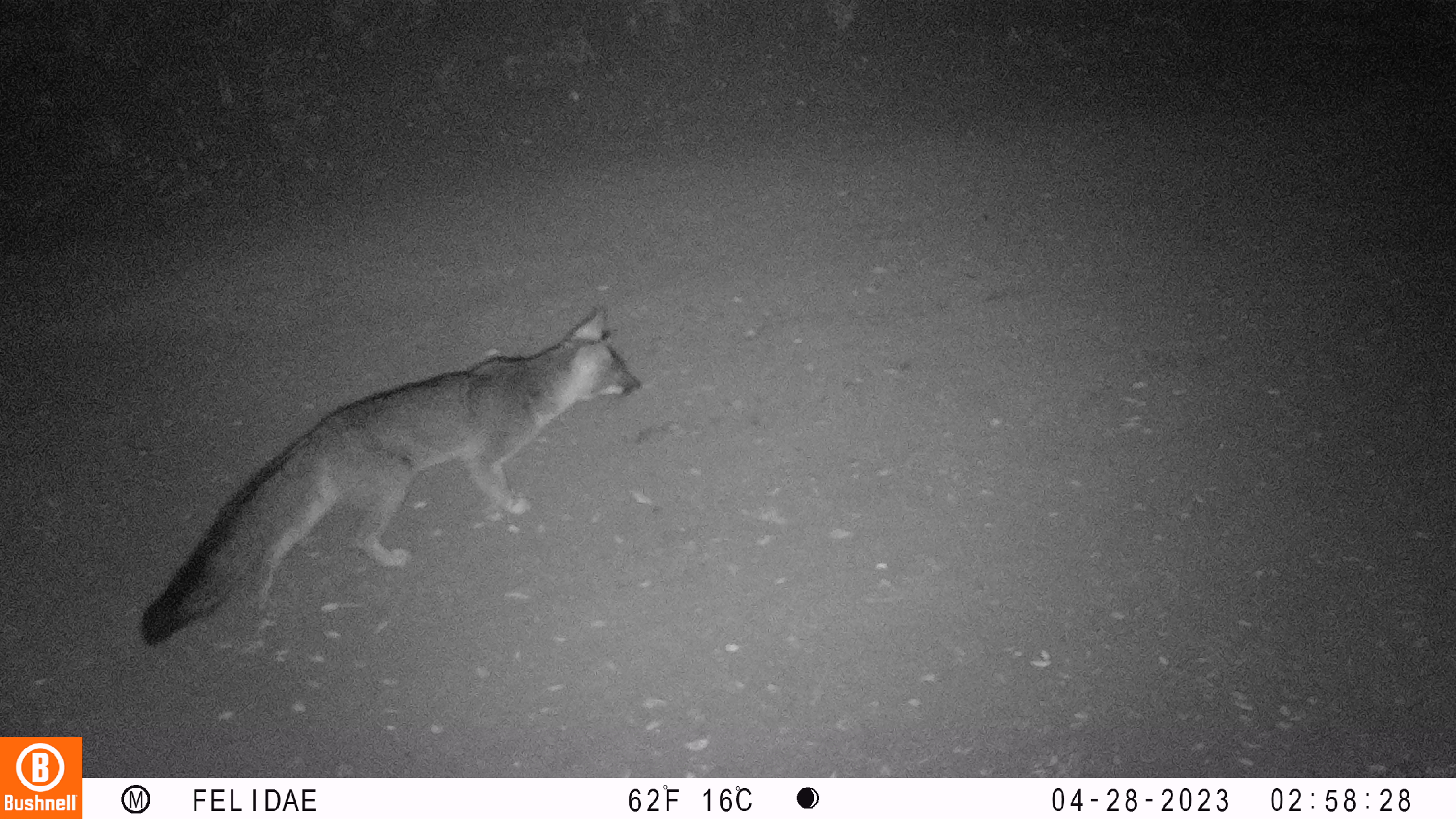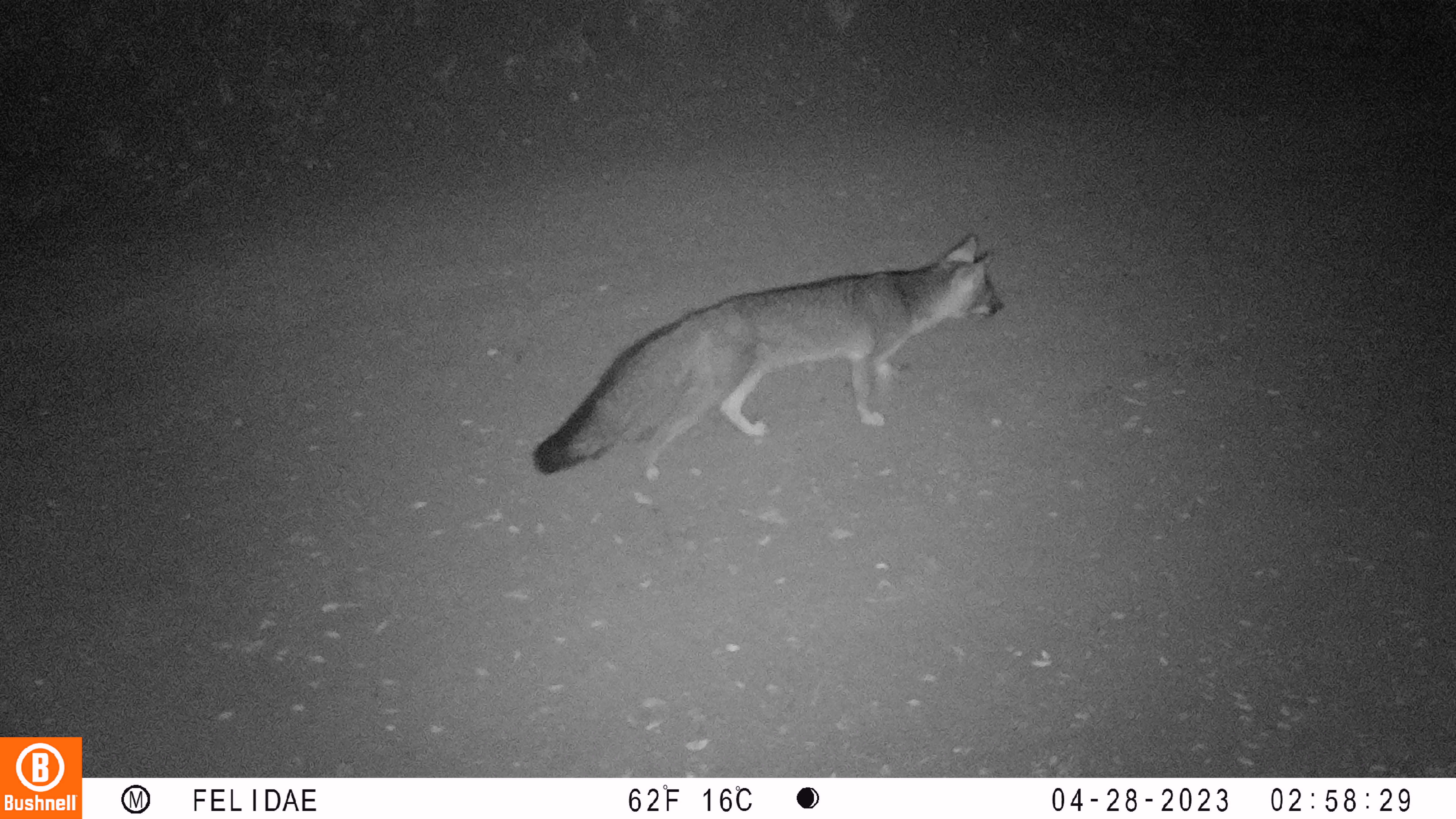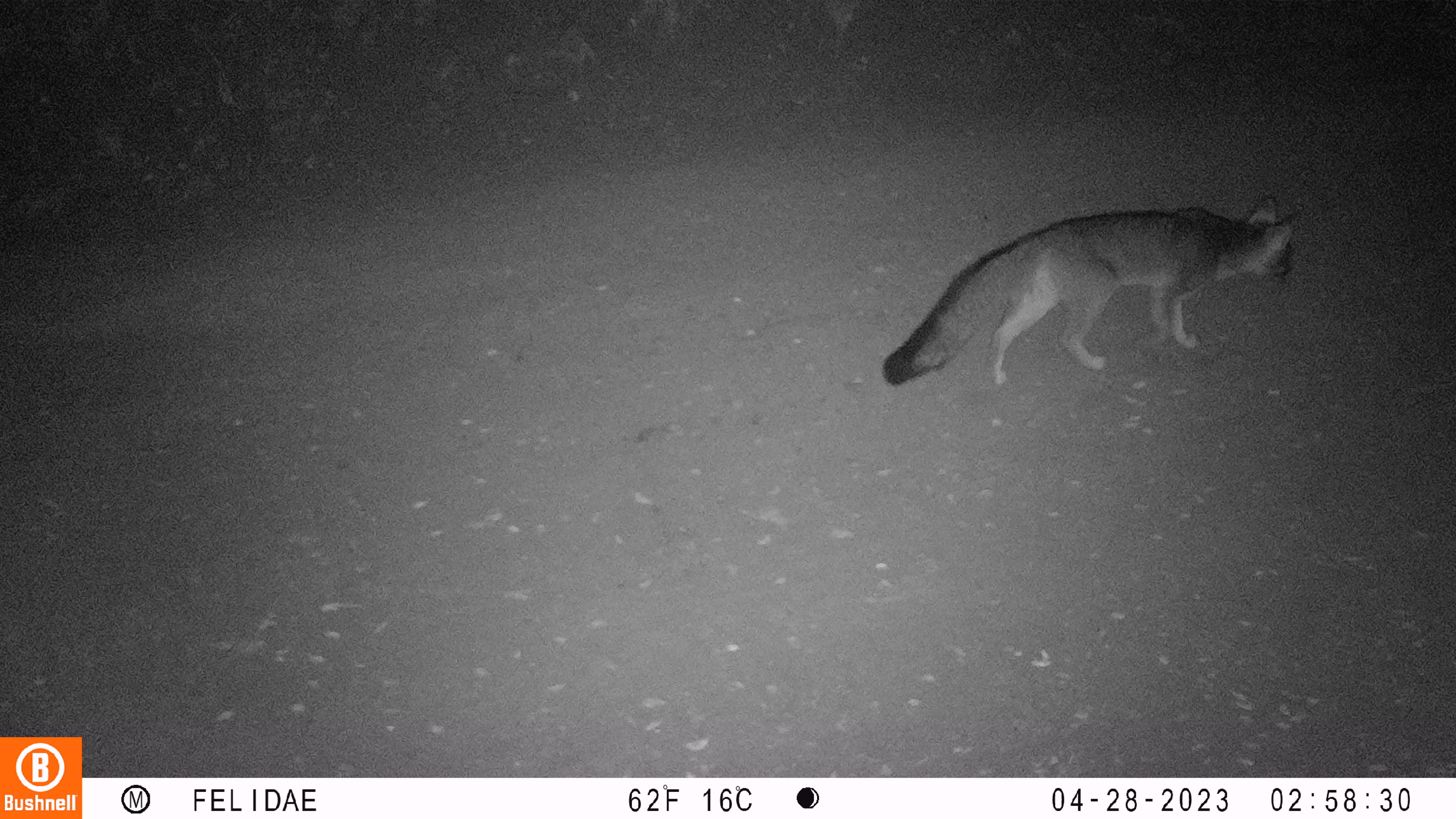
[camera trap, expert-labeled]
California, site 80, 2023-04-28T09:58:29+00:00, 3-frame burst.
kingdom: Animalia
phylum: Chordata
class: Mammalia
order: Carnivora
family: Canidae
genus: Urocyon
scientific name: Urocyon cinereoargenteus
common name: gray fox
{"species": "gray fox (Urocyon cinereoargenteus)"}